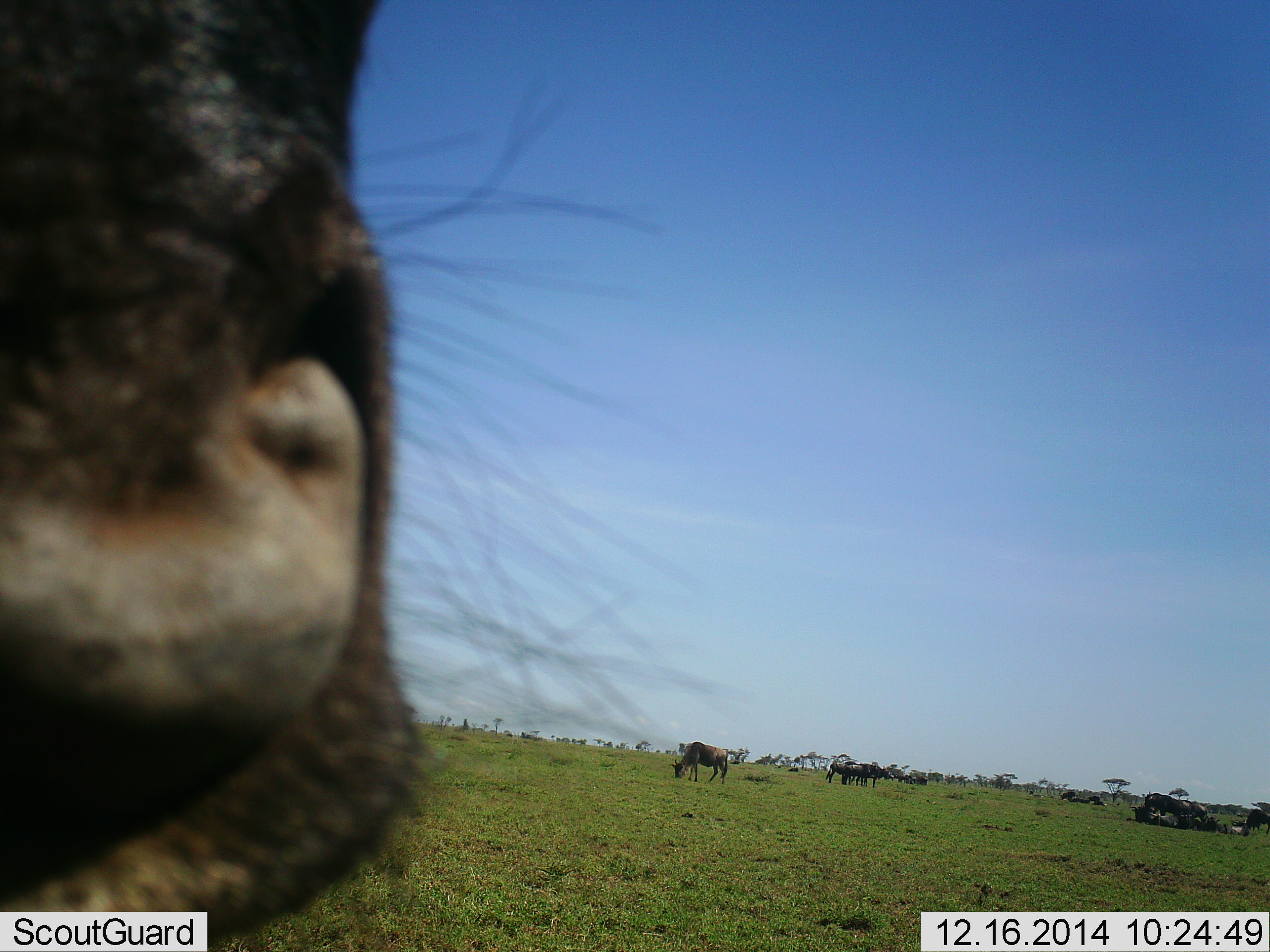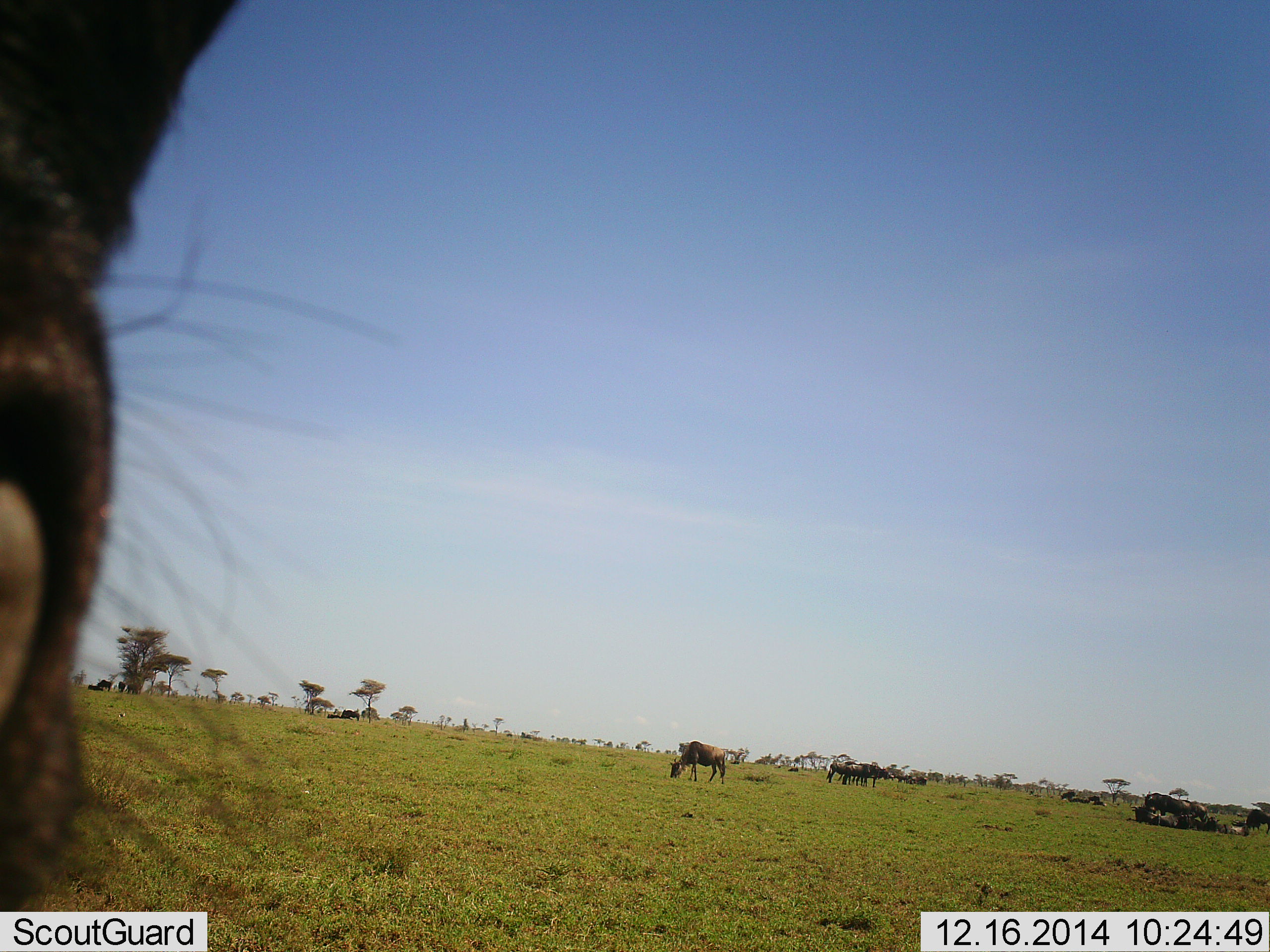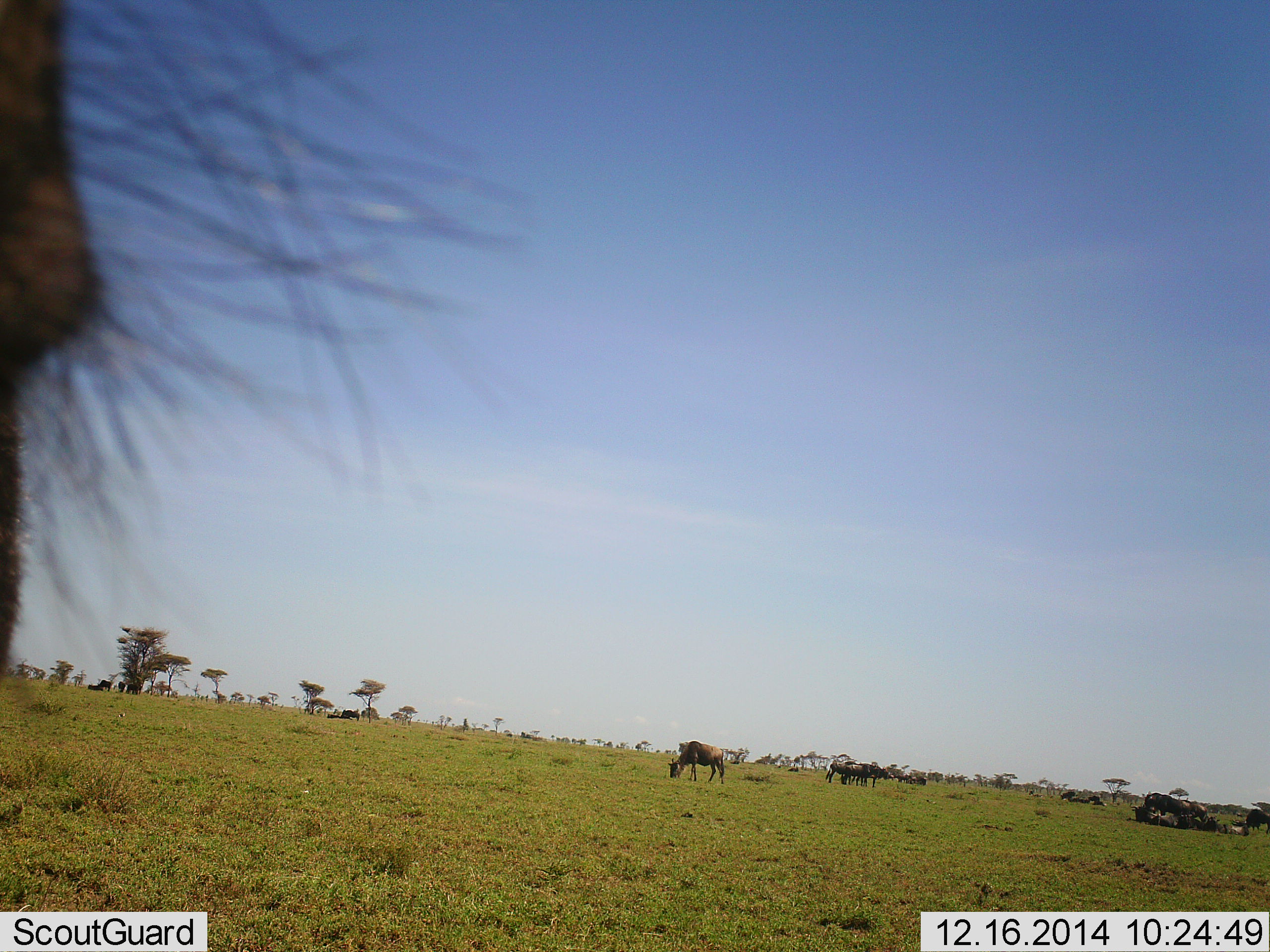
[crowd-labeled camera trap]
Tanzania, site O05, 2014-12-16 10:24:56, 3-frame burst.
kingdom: Animalia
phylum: Chordata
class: Mammalia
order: Artiodactyla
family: Bovidae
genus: Connochaetes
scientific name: Connochaetes taurinus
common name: blue wildebeest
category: wildebeest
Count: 10.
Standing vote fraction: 80%.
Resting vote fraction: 40%.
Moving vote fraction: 10%.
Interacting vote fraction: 10%.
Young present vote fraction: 0%.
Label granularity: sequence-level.